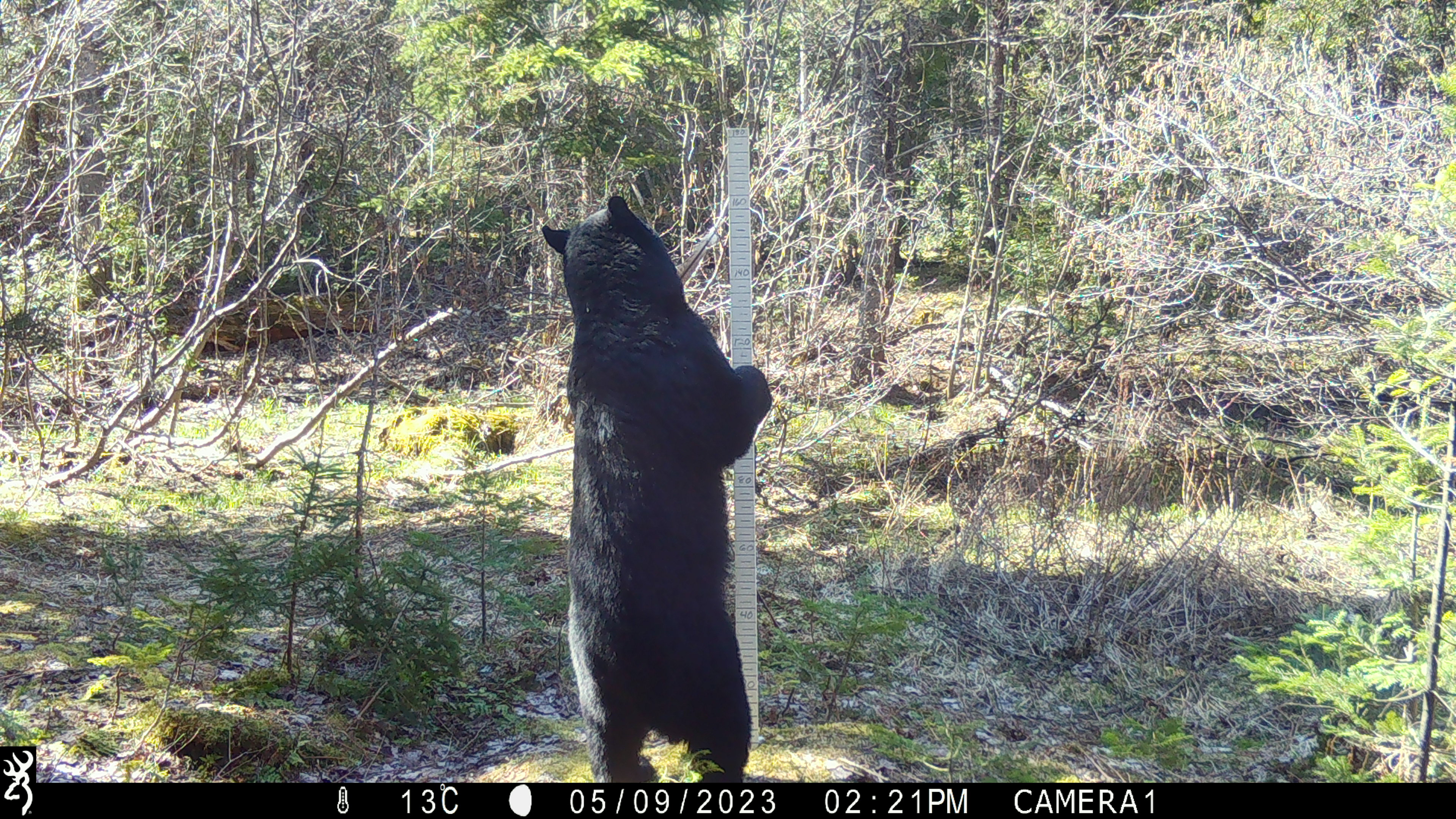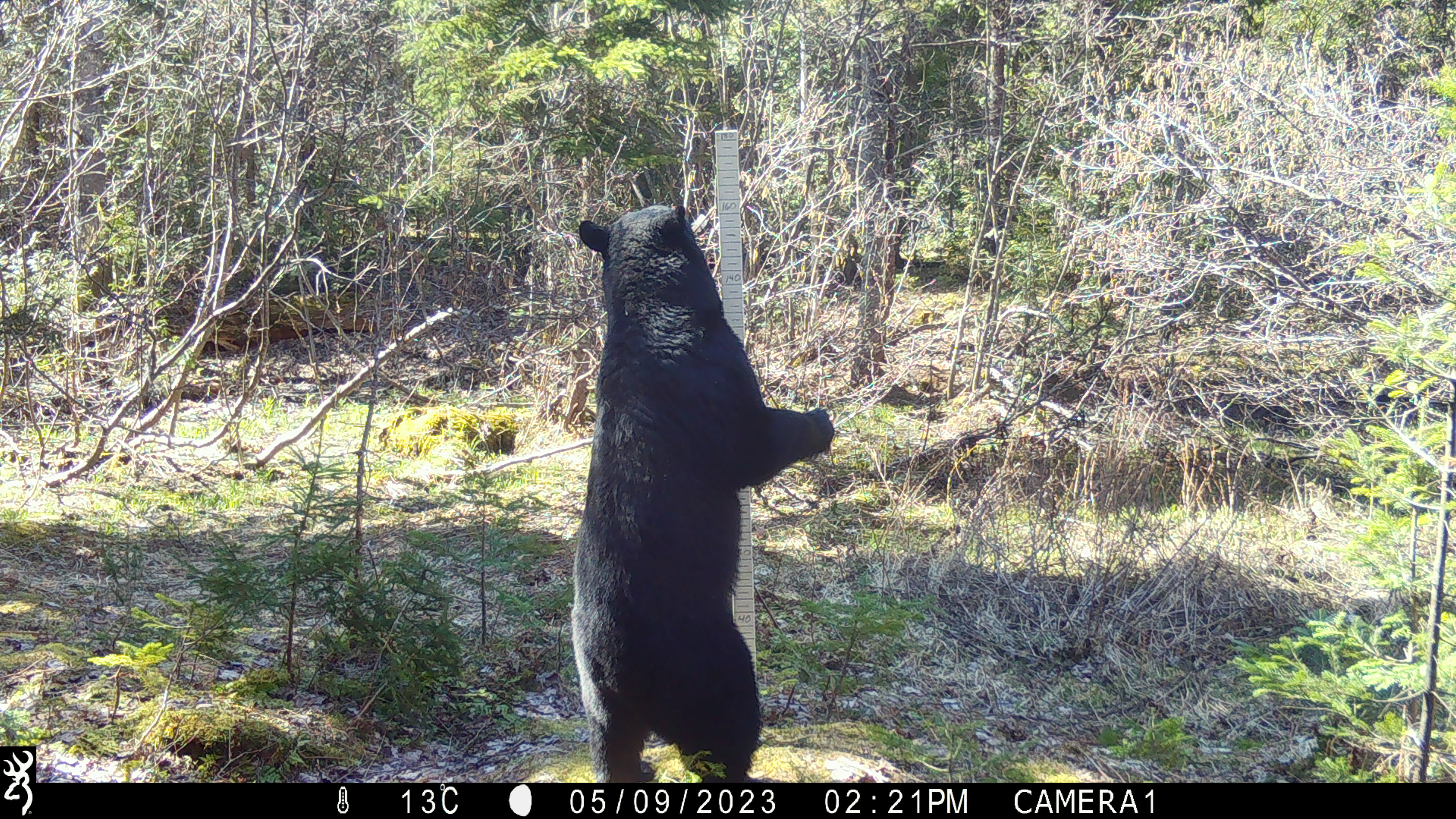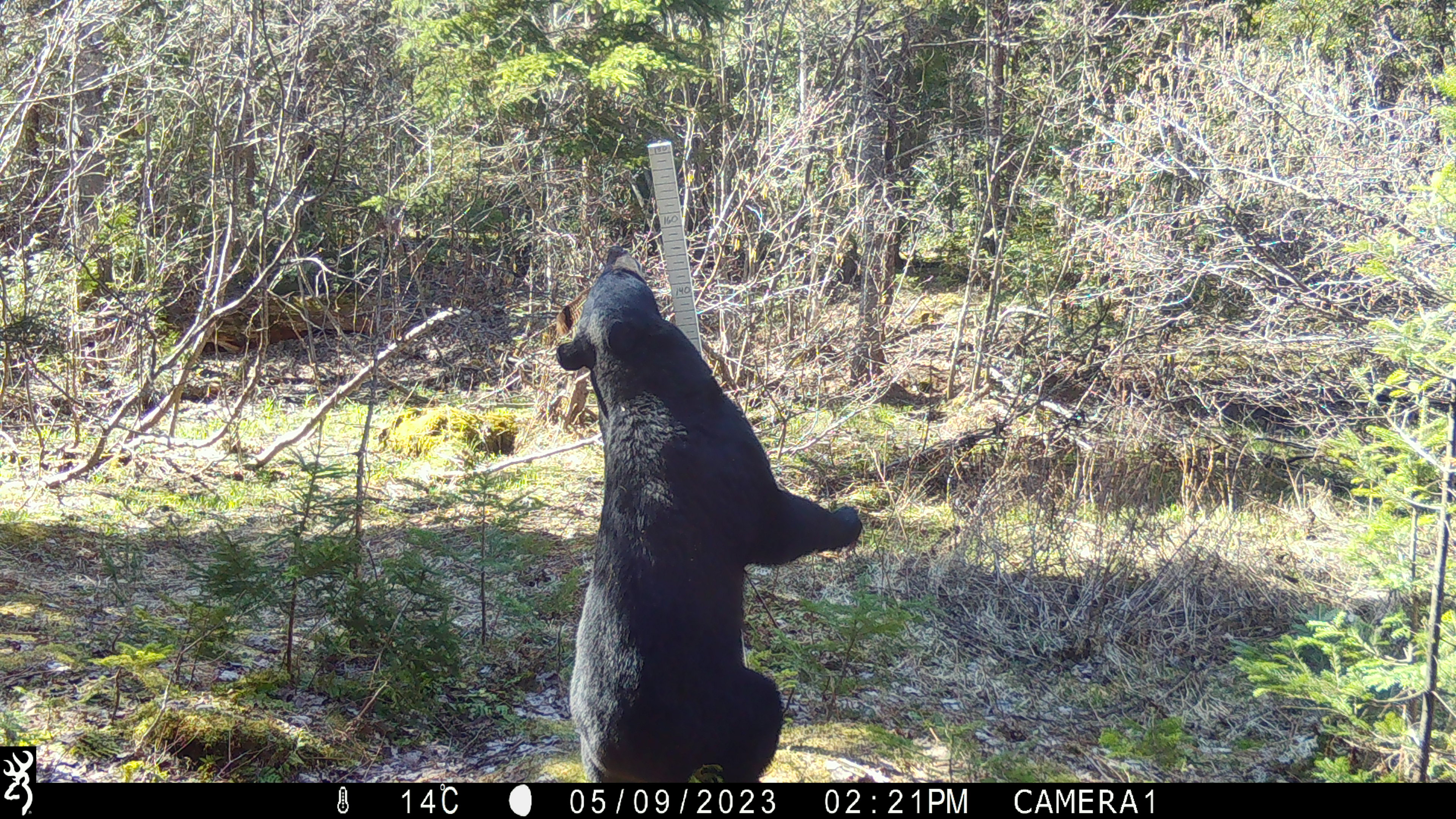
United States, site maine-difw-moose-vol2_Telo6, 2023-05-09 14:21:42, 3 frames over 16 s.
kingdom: Animalia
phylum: Chordata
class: Mammalia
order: Carnivora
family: Ursidae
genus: Ursus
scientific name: Ursus americanus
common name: black bear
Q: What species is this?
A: Black bear (Ursus americanus).